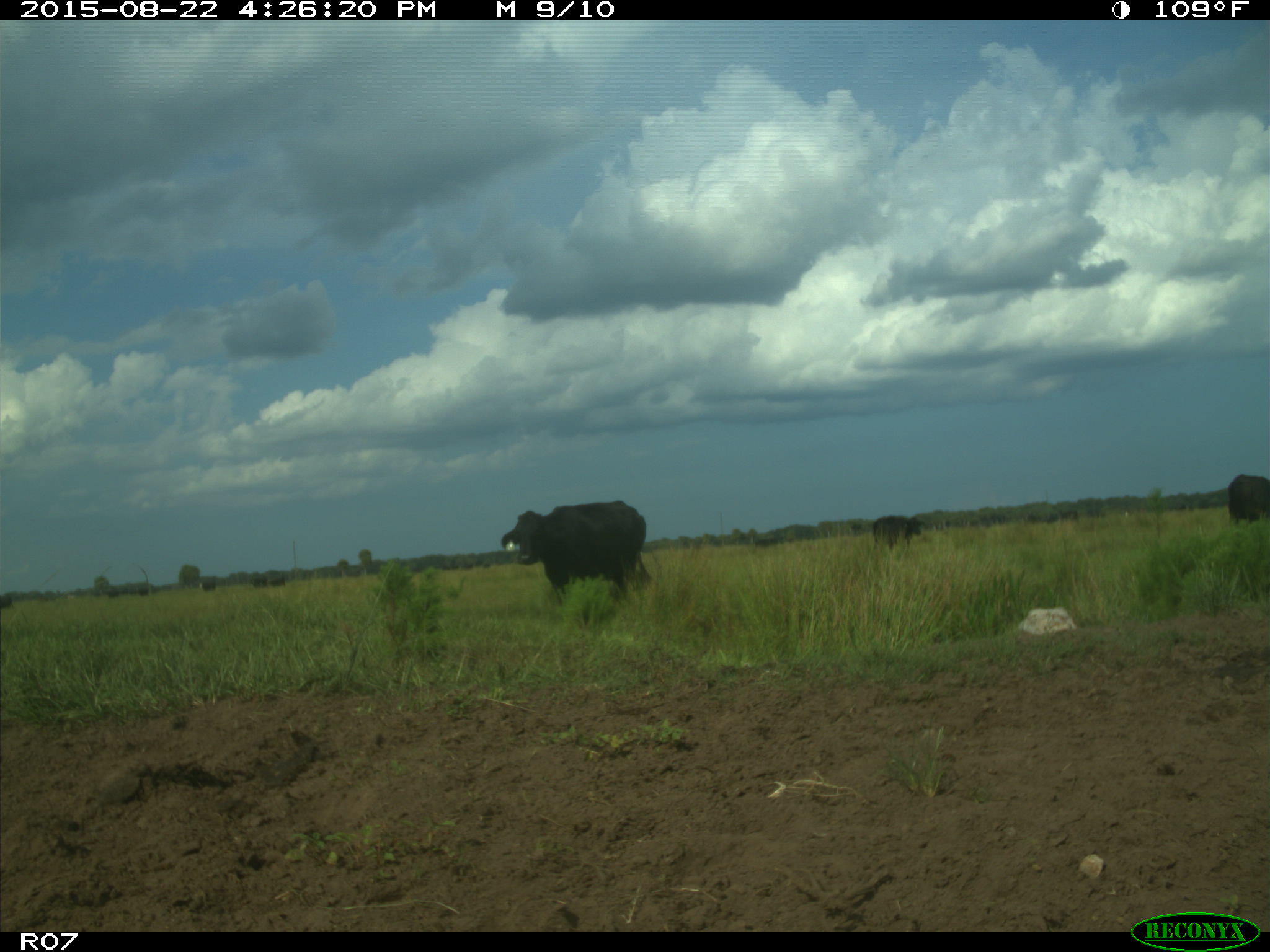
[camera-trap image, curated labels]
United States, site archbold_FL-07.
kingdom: Animalia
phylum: Chordata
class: Mammalia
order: Artiodactyla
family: Bovidae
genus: Bos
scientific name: Bos taurus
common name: domestic cow